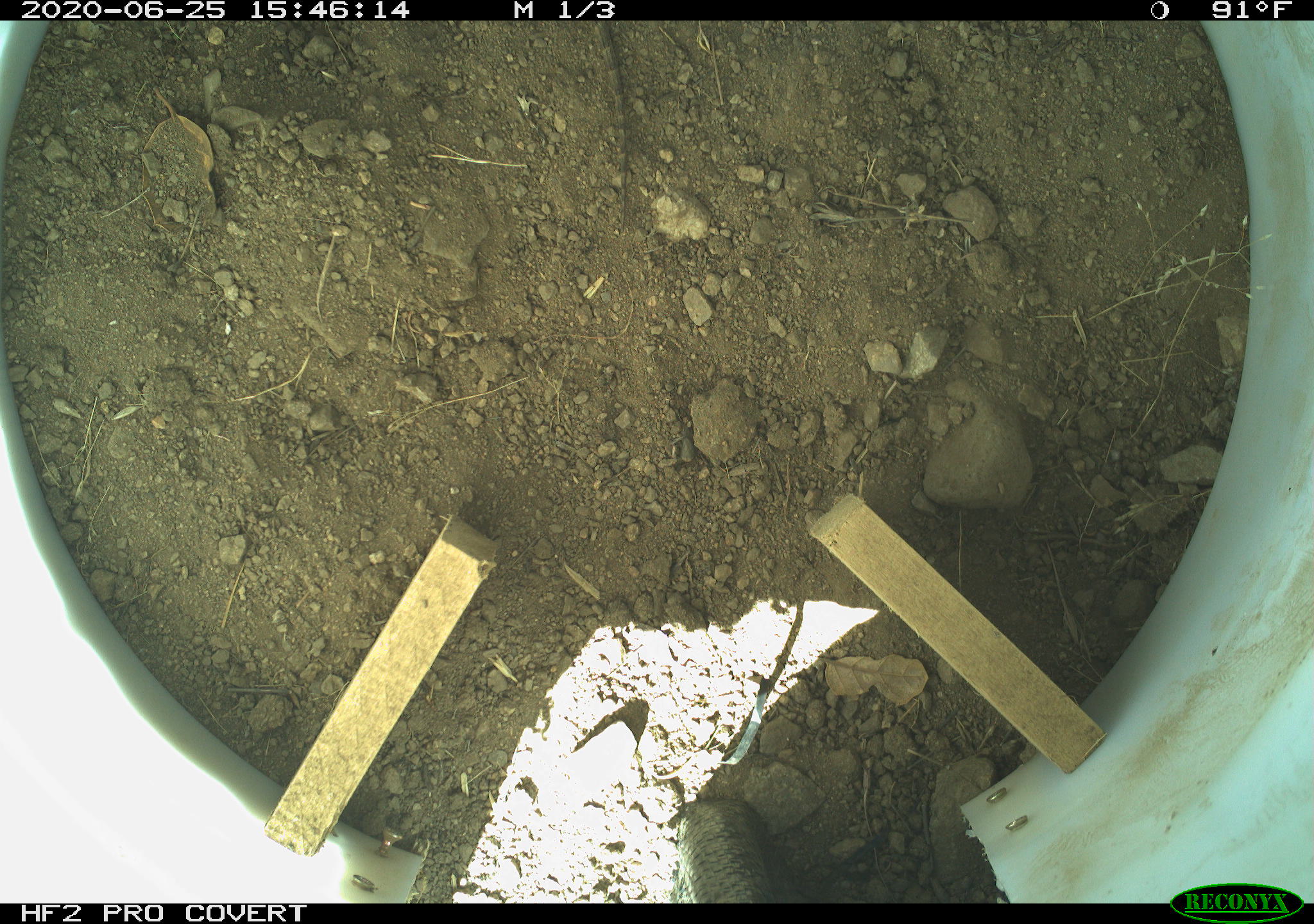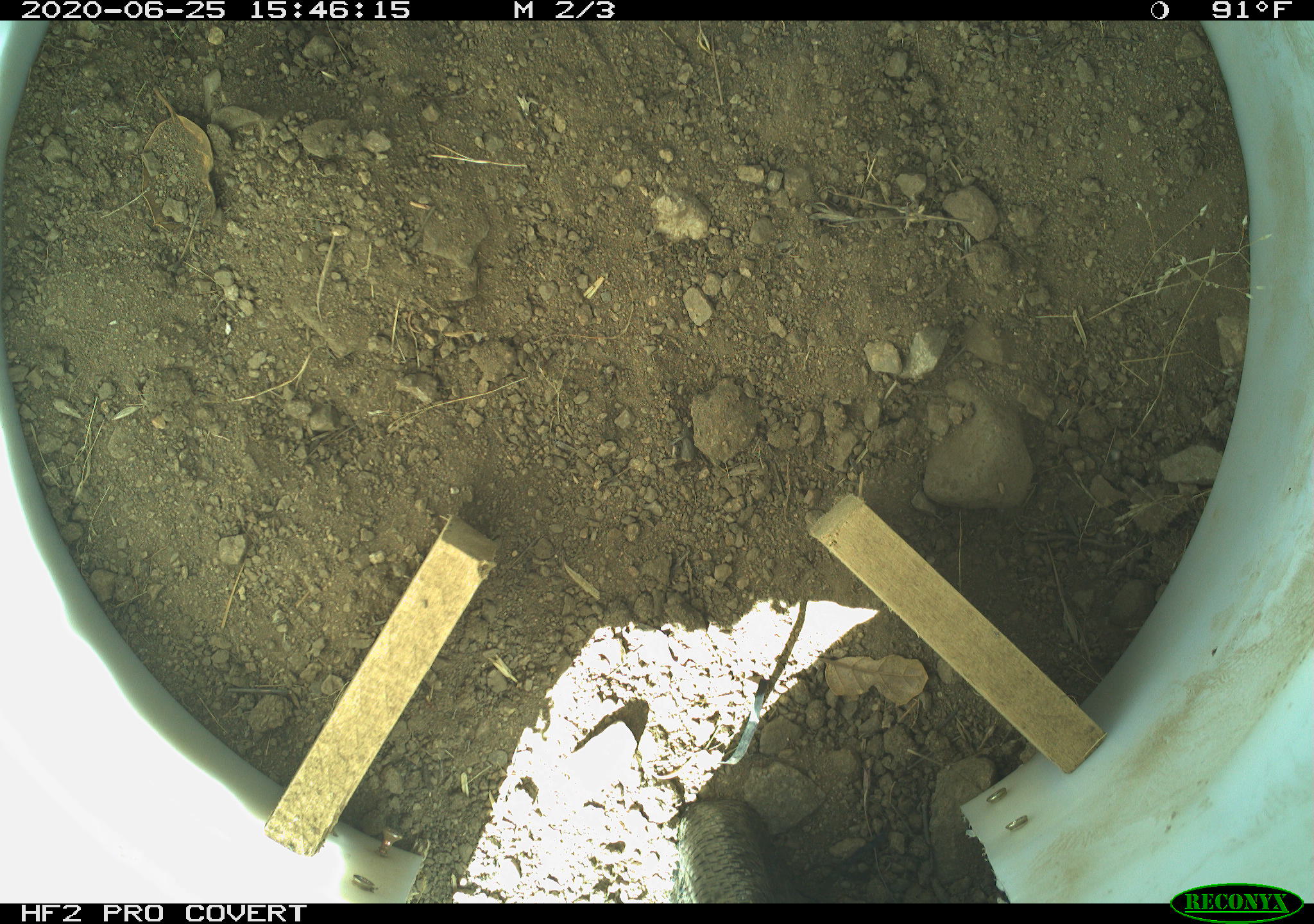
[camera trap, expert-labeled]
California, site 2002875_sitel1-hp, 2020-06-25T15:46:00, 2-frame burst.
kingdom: Animalia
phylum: Chordata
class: Reptilia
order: Squamata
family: Teiidae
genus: Aspidoscelis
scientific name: Aspidoscelis tigris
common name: western whiptail